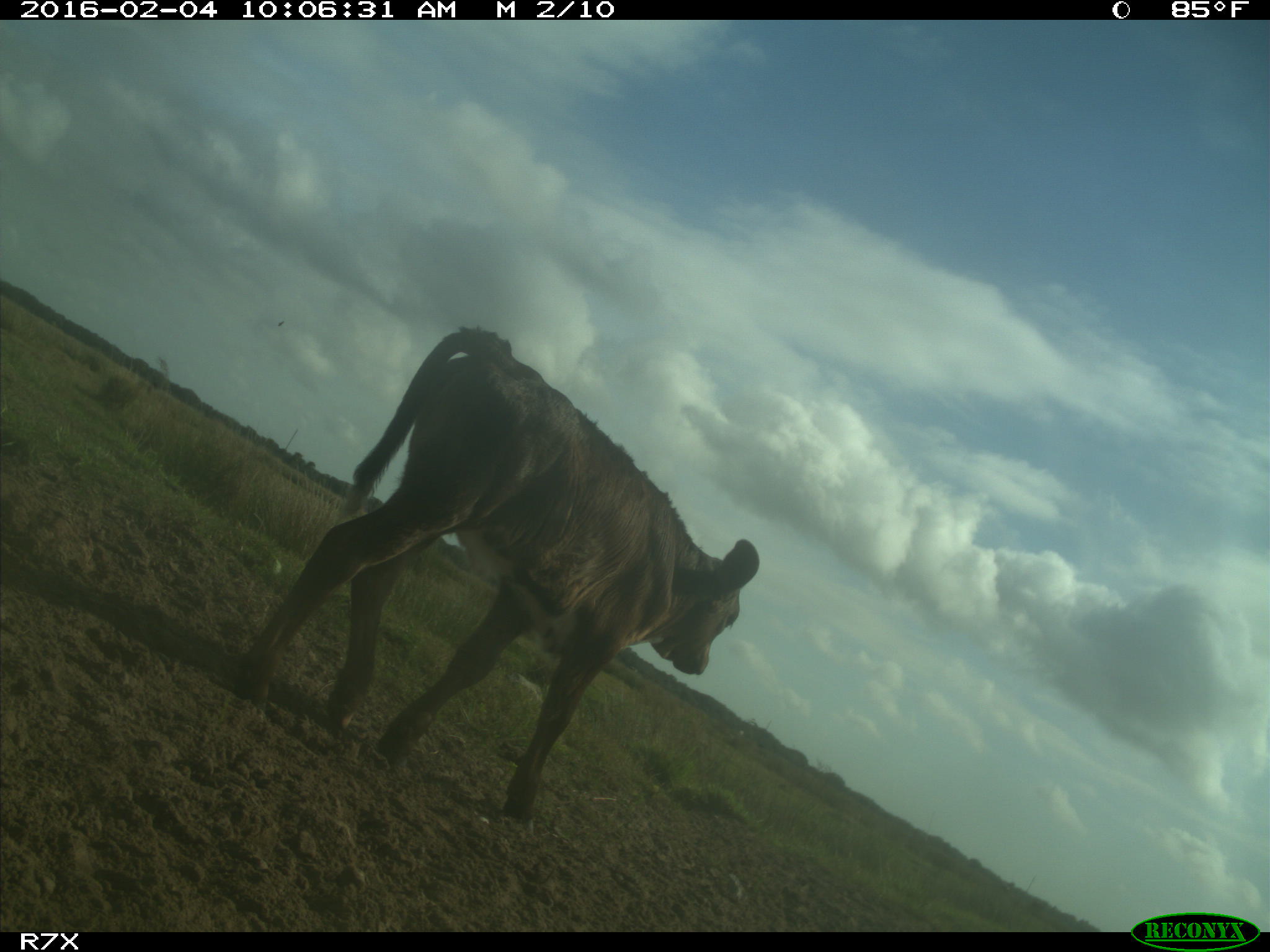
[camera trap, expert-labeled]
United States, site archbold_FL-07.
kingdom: Animalia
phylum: Chordata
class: Mammalia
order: Artiodactyla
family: Bovidae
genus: Bos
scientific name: Bos taurus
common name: domestic cow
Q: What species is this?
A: Bos taurus (domestic cow).